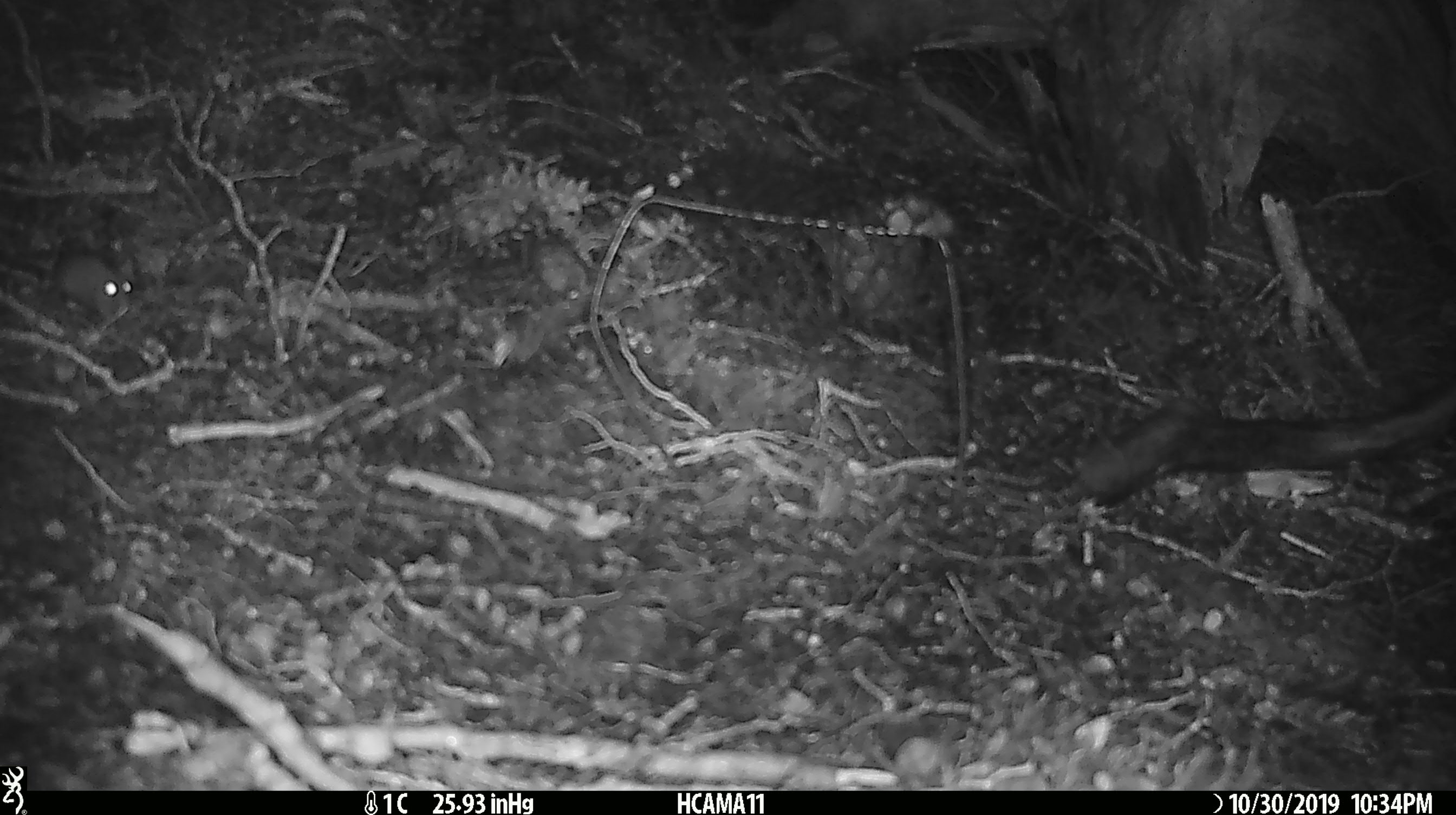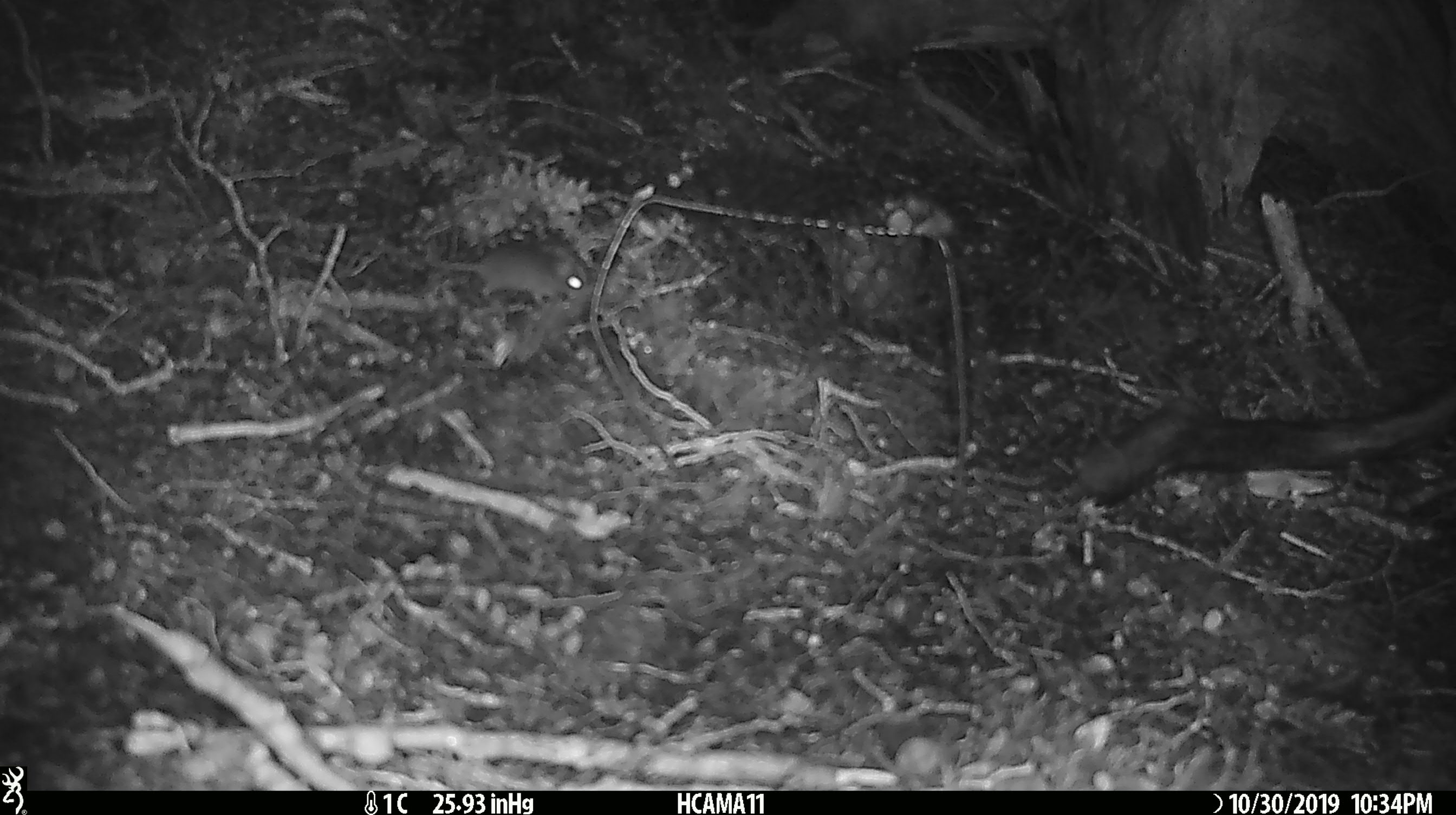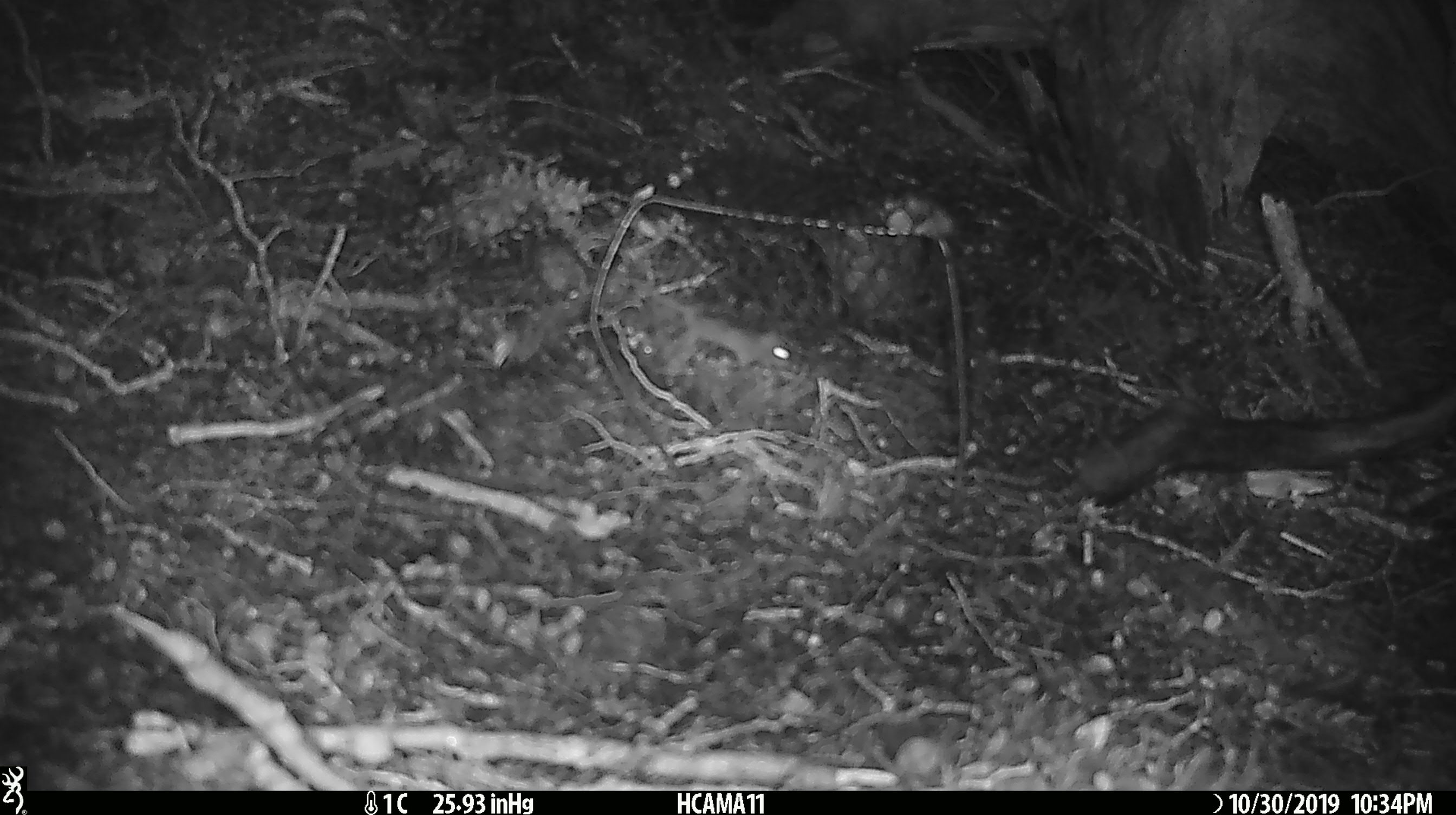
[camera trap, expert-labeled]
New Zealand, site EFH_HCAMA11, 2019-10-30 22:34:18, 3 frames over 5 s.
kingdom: Animalia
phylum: Chordata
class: Mammalia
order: Rodentia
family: Muridae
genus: Mus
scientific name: Mus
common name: mouse